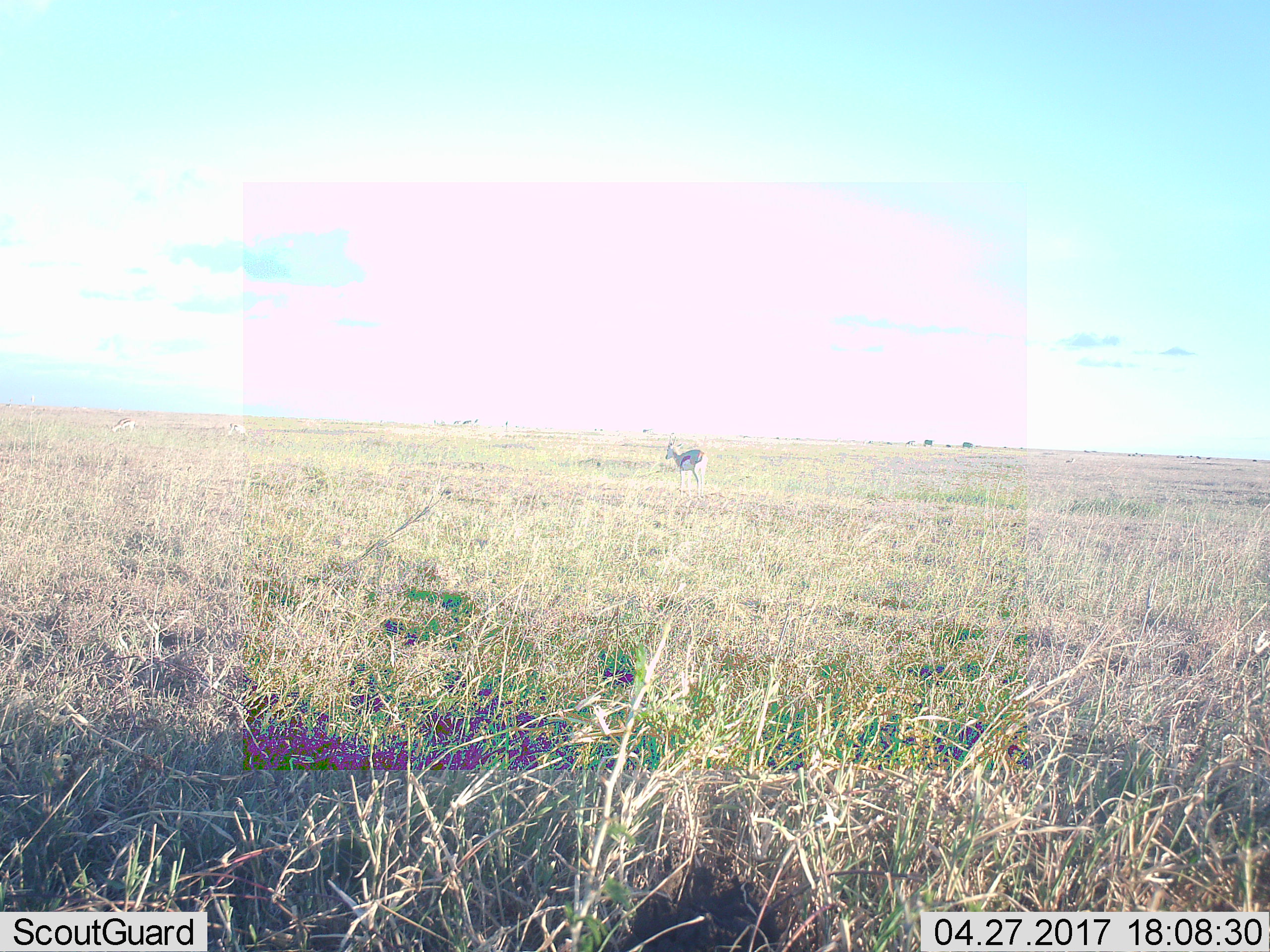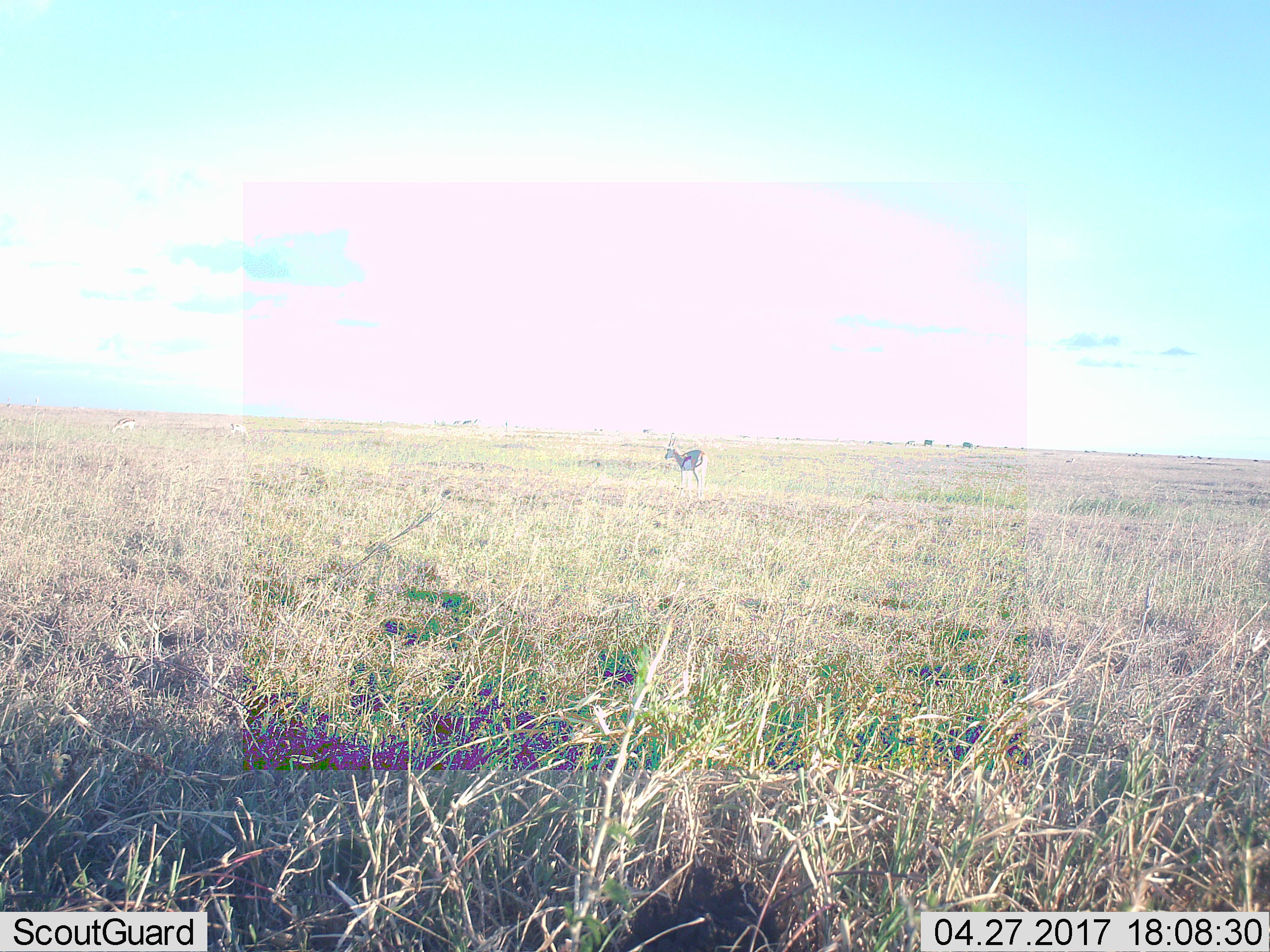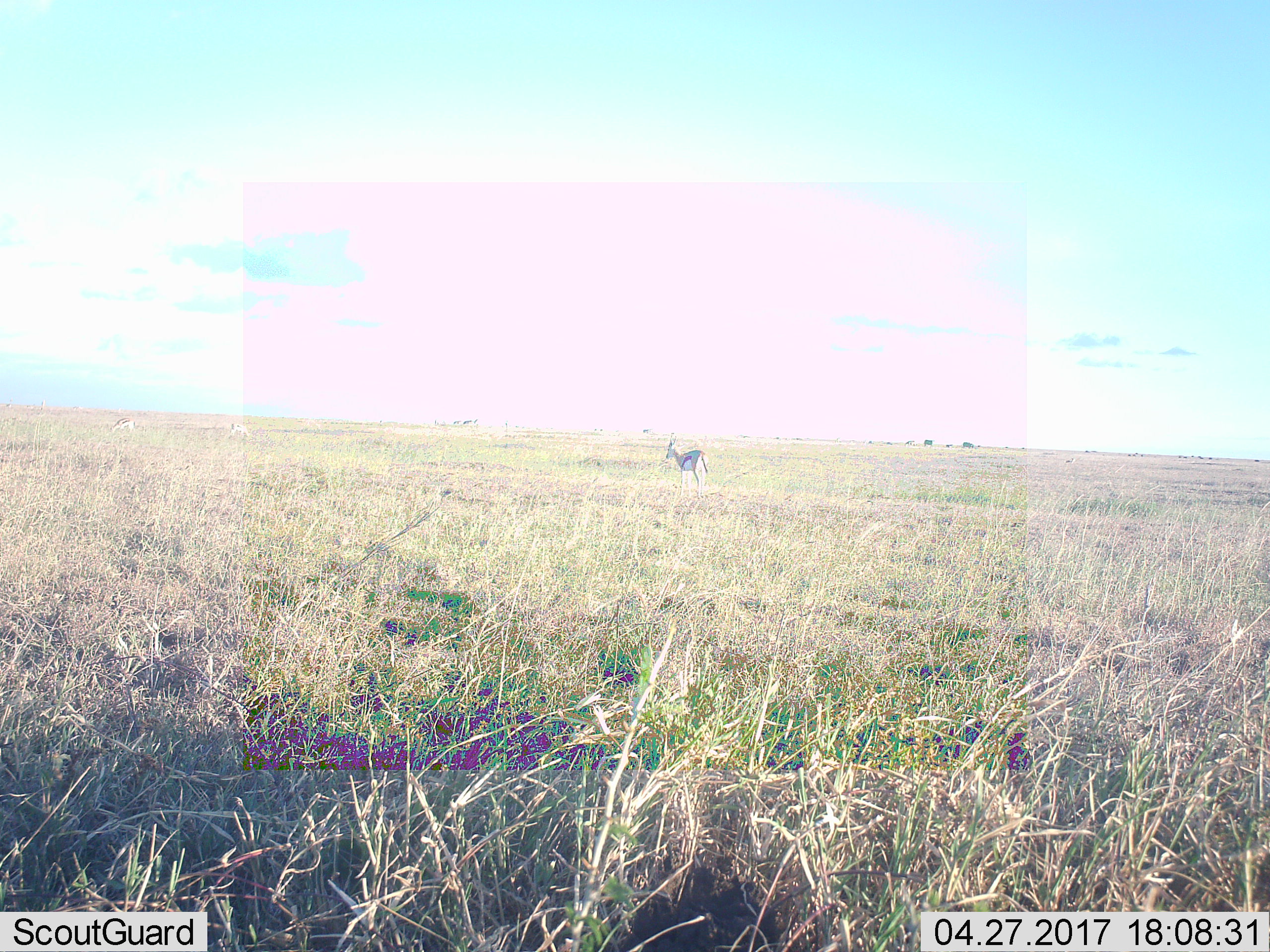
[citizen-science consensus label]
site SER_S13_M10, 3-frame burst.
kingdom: Animalia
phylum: Chordata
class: Mammalia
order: Artiodactyla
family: Bovidae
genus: Eudorcas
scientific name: Eudorcas thomsonii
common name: thomson's gazelle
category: gazellethomsons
Gazellethomsons (thomson's gazelle) (Eudorcas thomsonii), count 1. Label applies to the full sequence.